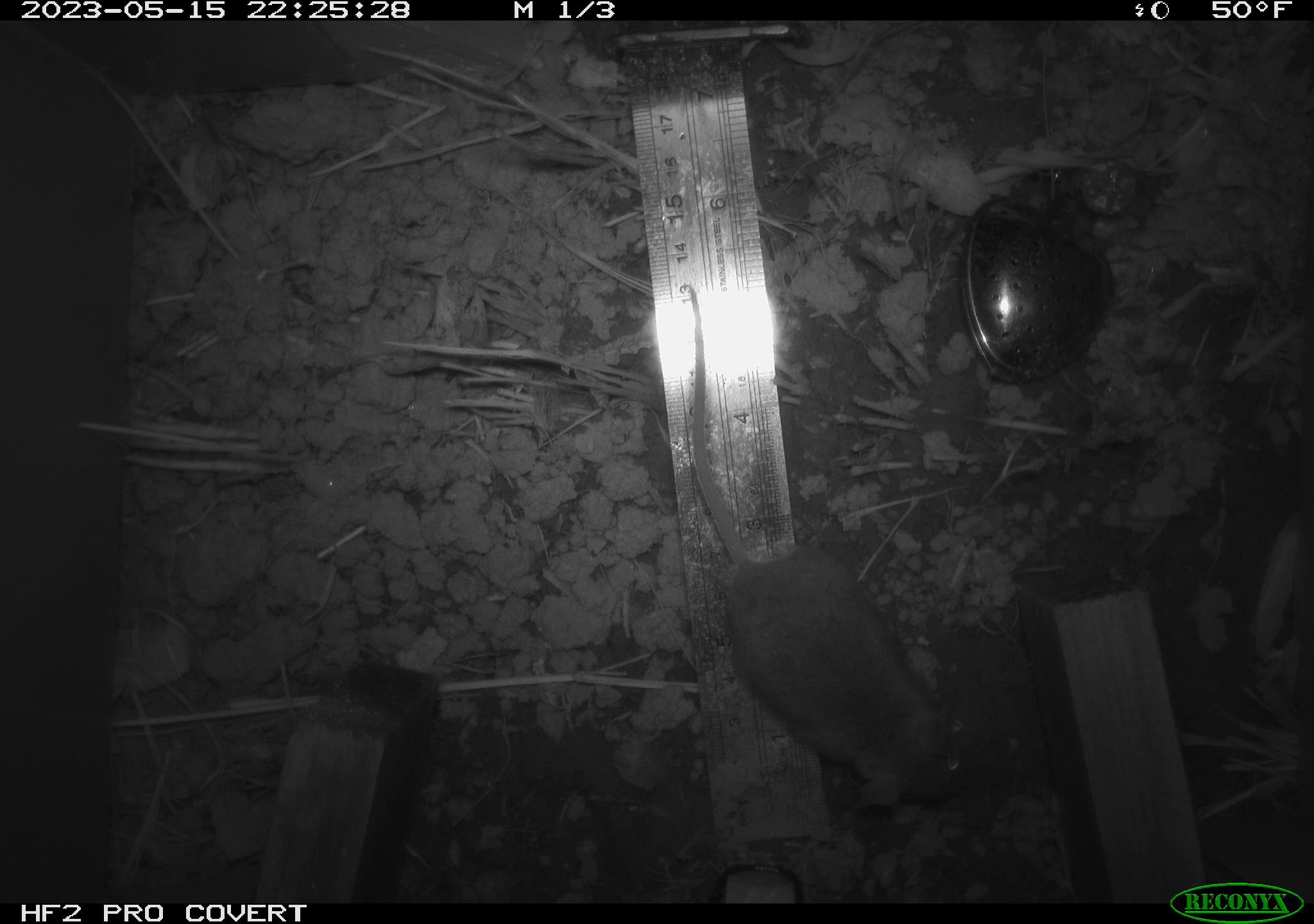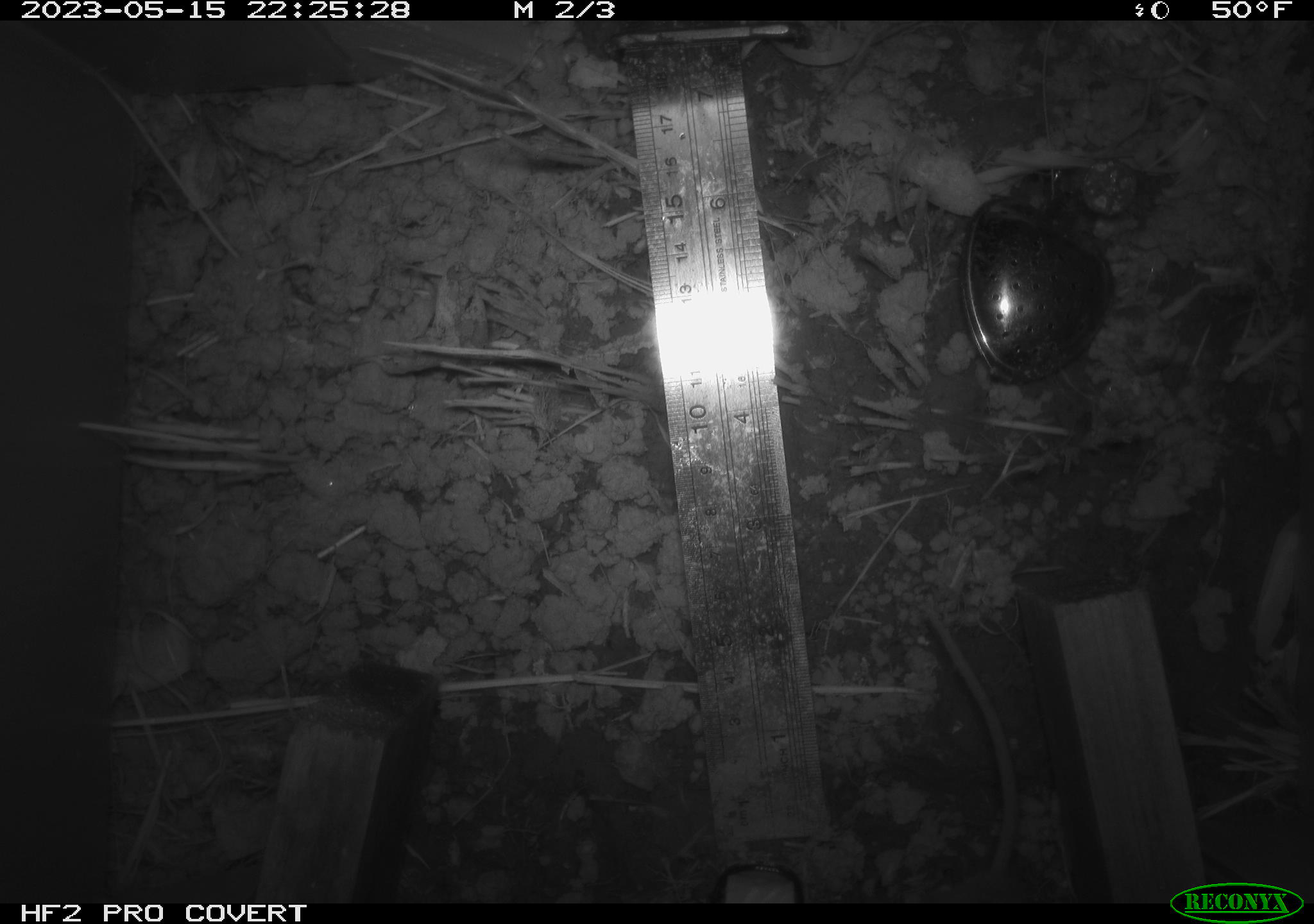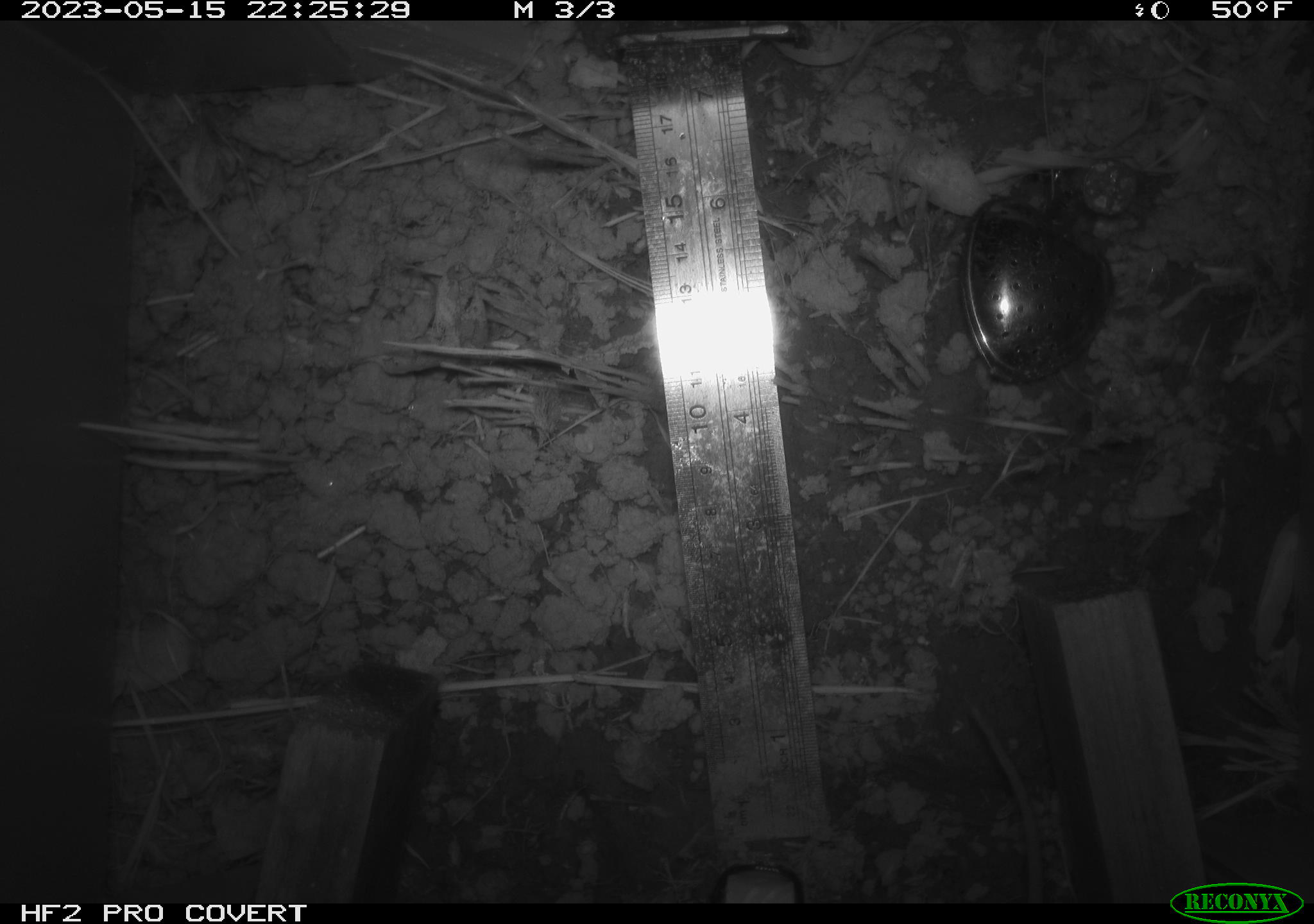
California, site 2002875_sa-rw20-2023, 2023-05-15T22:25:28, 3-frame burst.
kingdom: Animalia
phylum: Chordata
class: Mammalia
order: Rodentia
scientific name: Rodentia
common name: mouse species